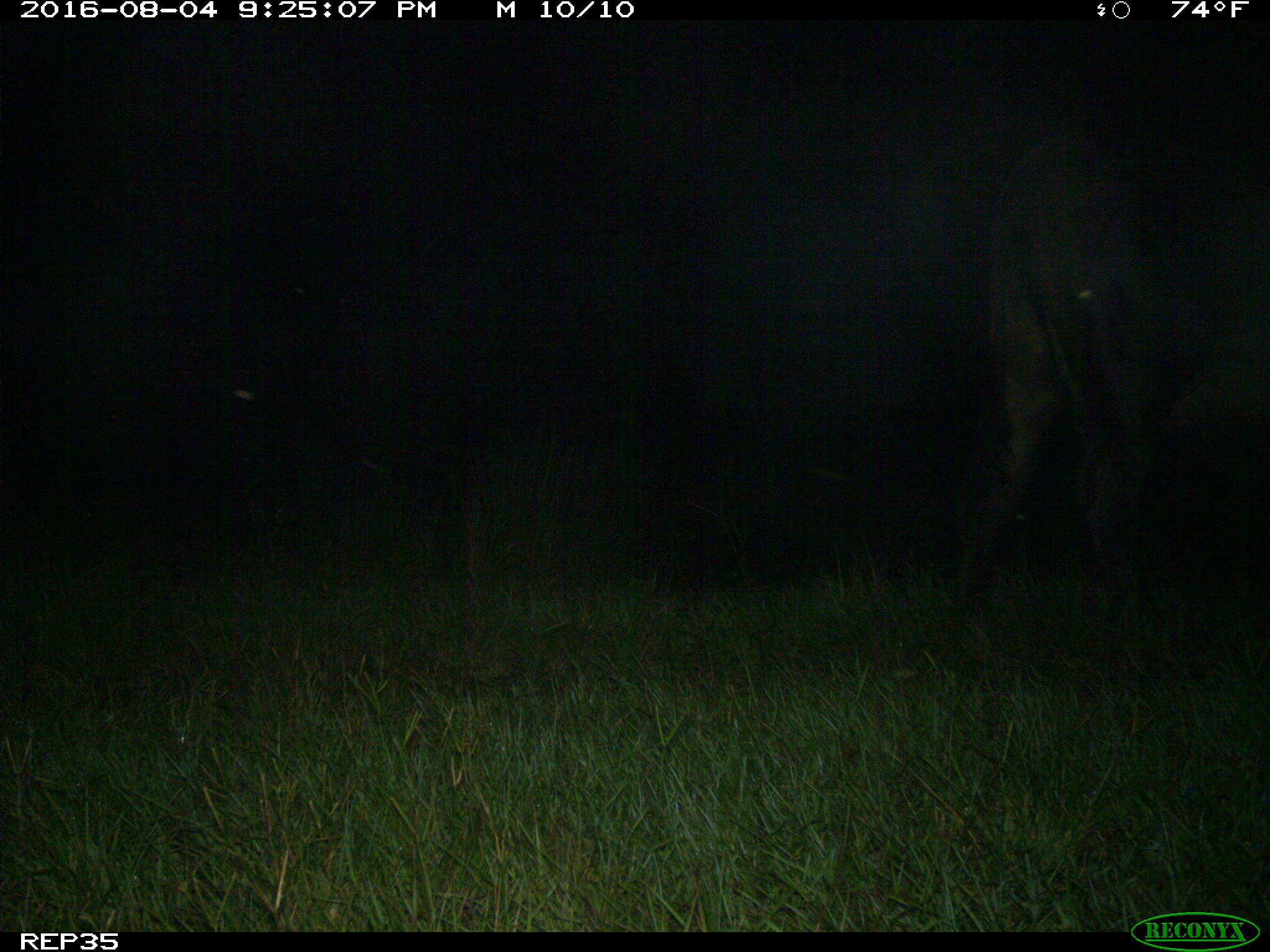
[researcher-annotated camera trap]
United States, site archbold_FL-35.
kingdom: Animalia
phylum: Chordata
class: Mammalia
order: Artiodactyla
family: Bovidae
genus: Bos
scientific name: Bos taurus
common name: domestic cow